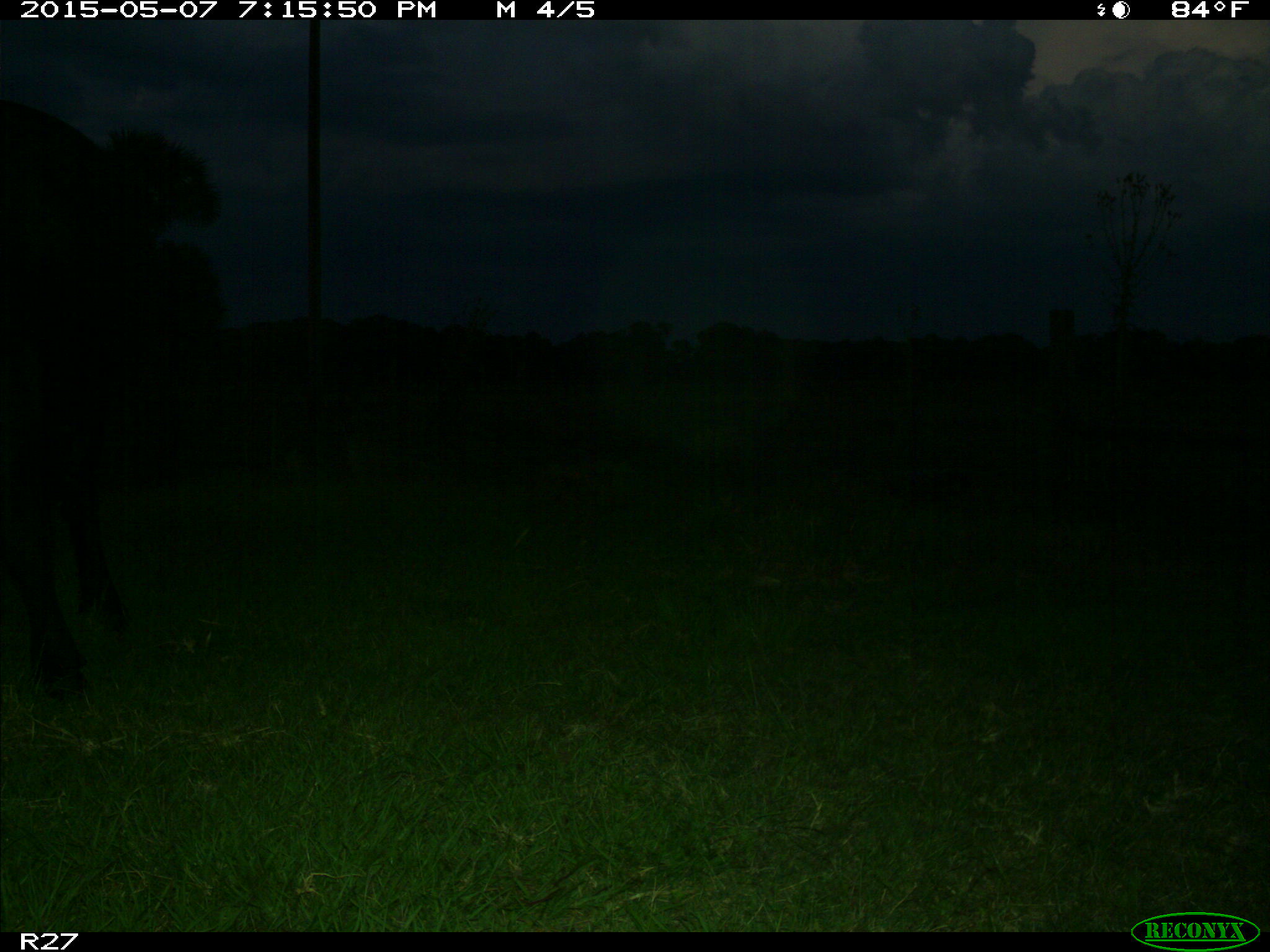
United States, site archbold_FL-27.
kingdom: Animalia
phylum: Chordata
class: Mammalia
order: Artiodactyla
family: Bovidae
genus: Bos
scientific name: Bos taurus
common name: domestic cow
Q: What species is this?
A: Bos taurus (domestic cow).